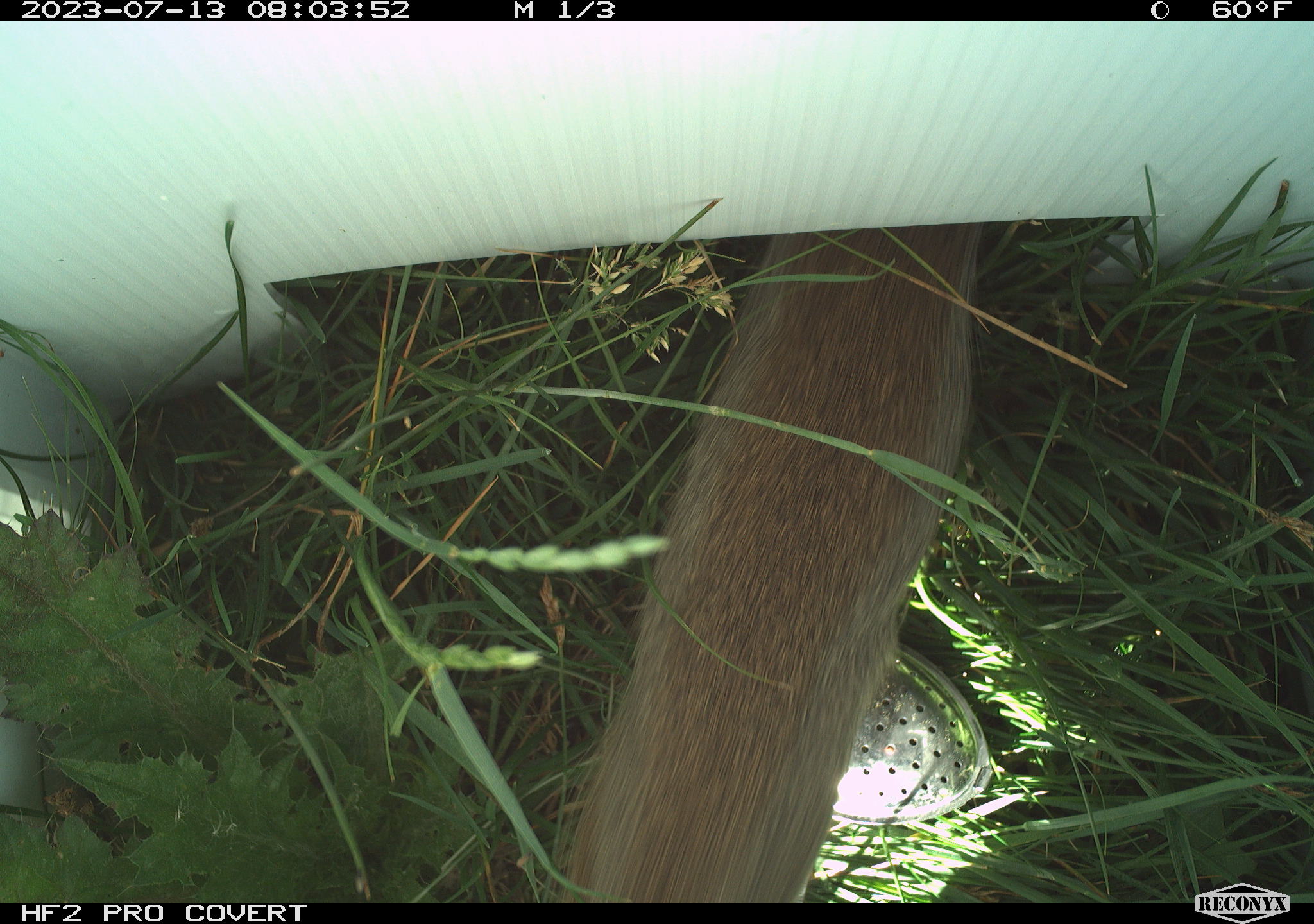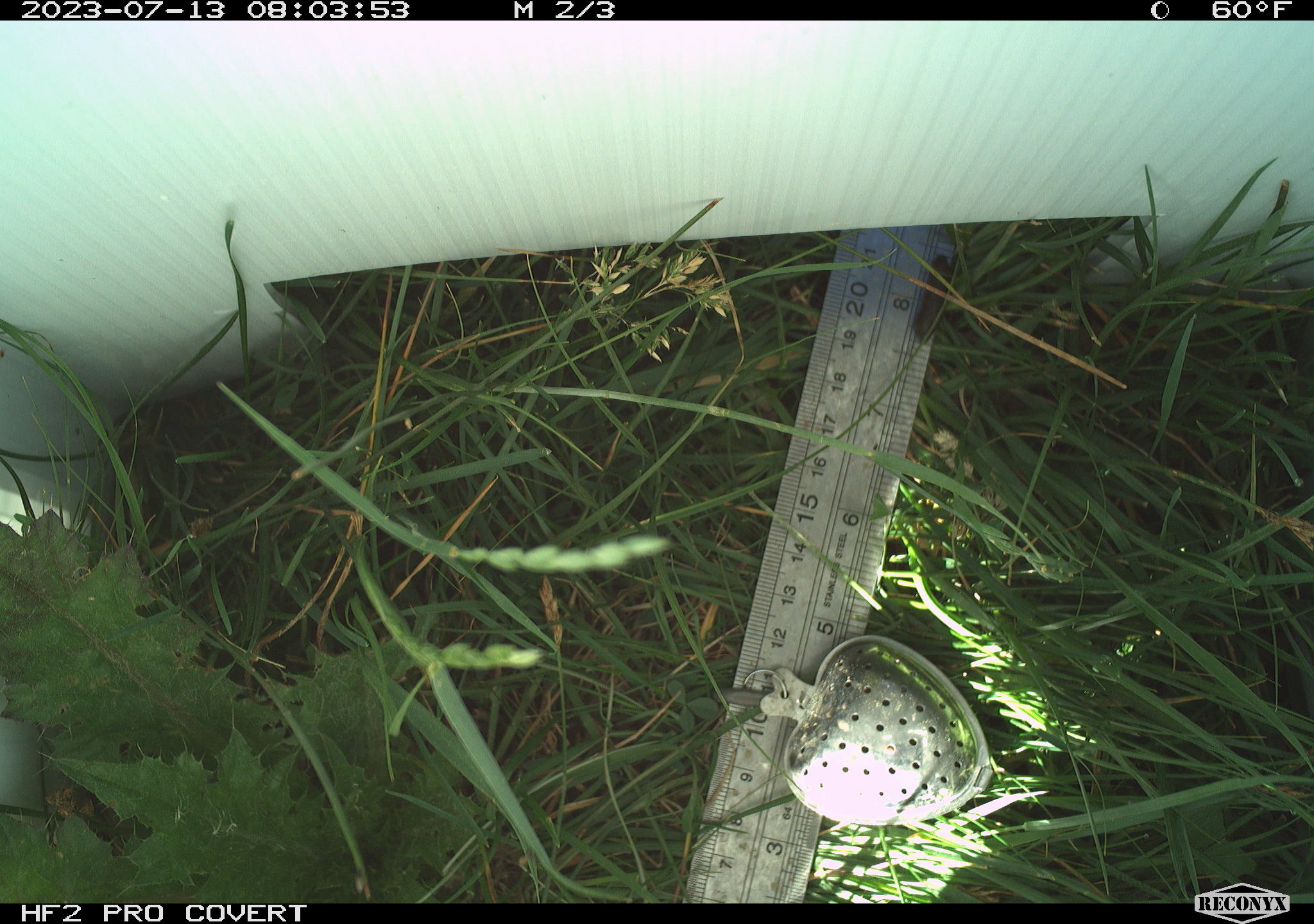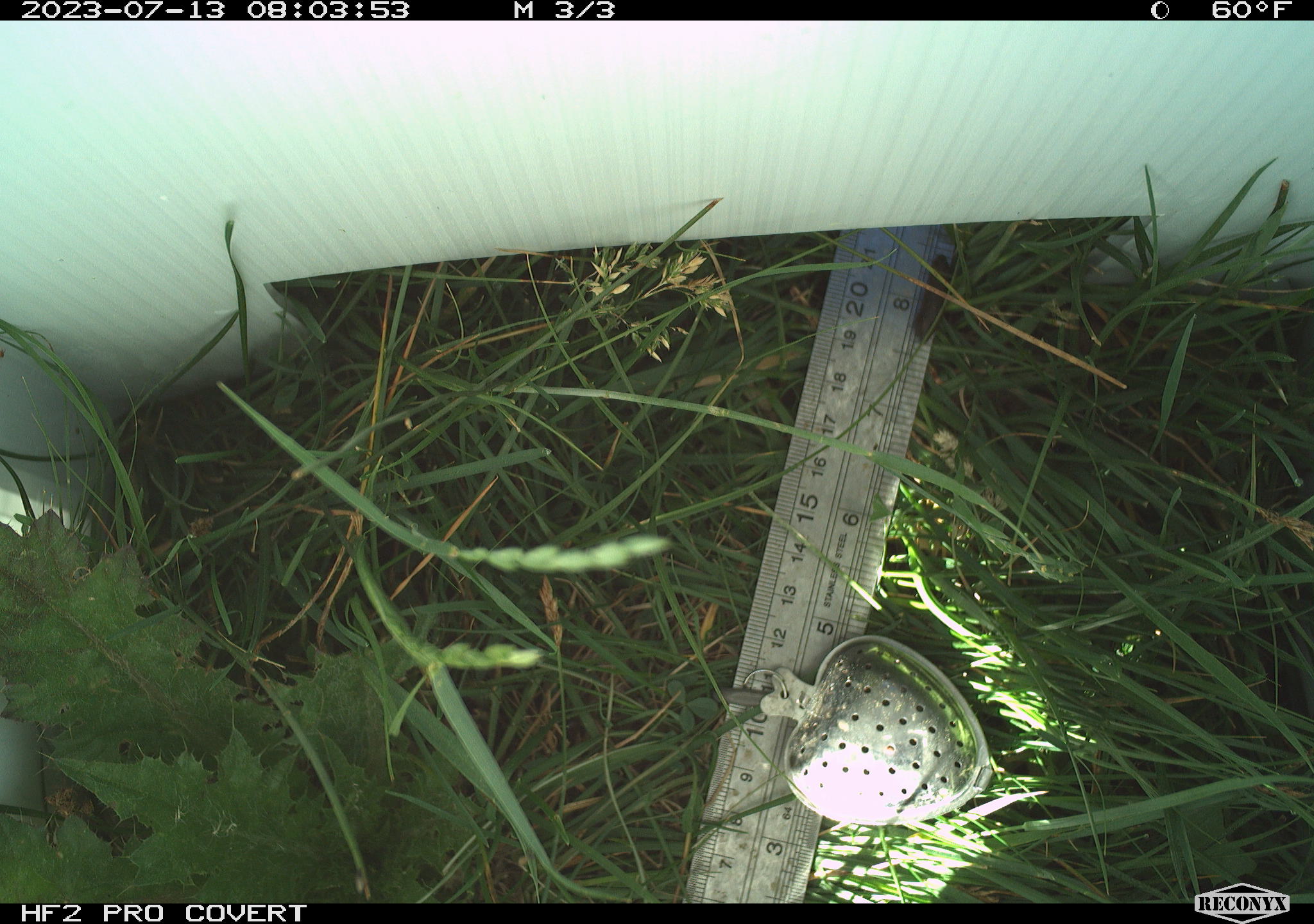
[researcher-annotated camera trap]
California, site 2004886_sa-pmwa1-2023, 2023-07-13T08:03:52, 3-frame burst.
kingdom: Animalia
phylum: Chordata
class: Mammalia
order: Rodentia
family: Sciuridae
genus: Urocitellus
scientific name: Urocitellus beldingi beldingi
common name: belding's ground squirrel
Belding's ground squirrel (Urocitellus beldingi beldingi).